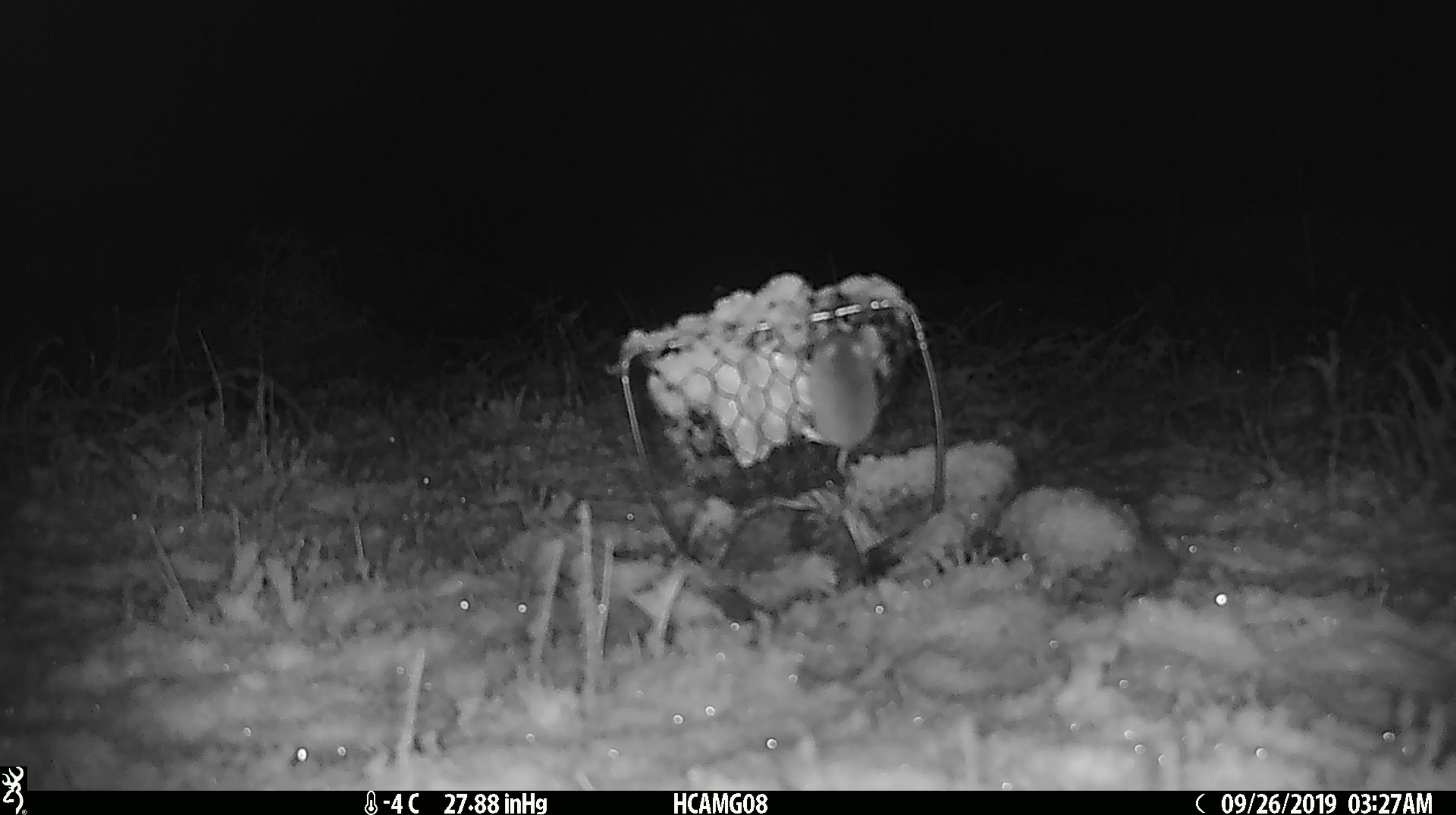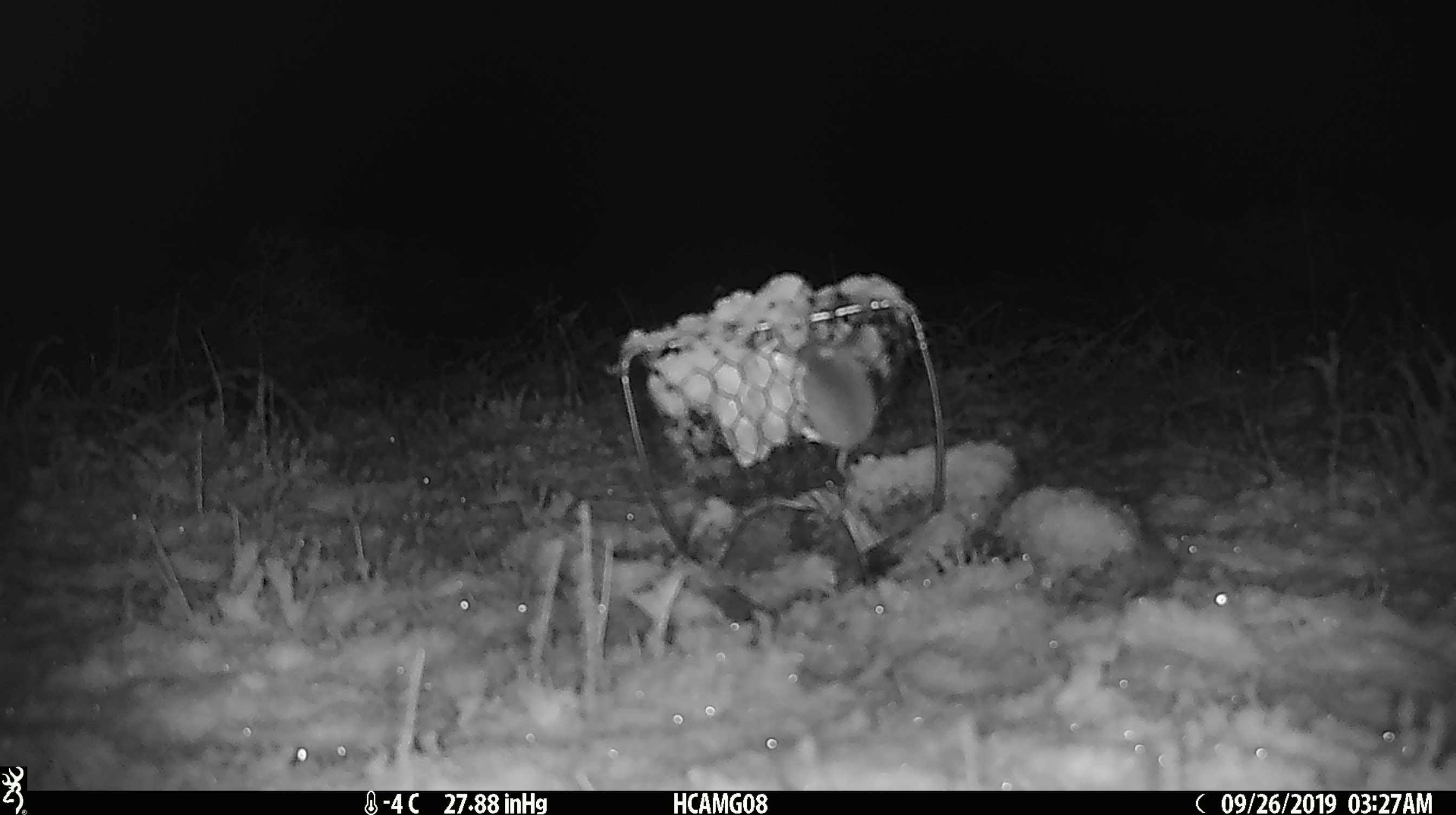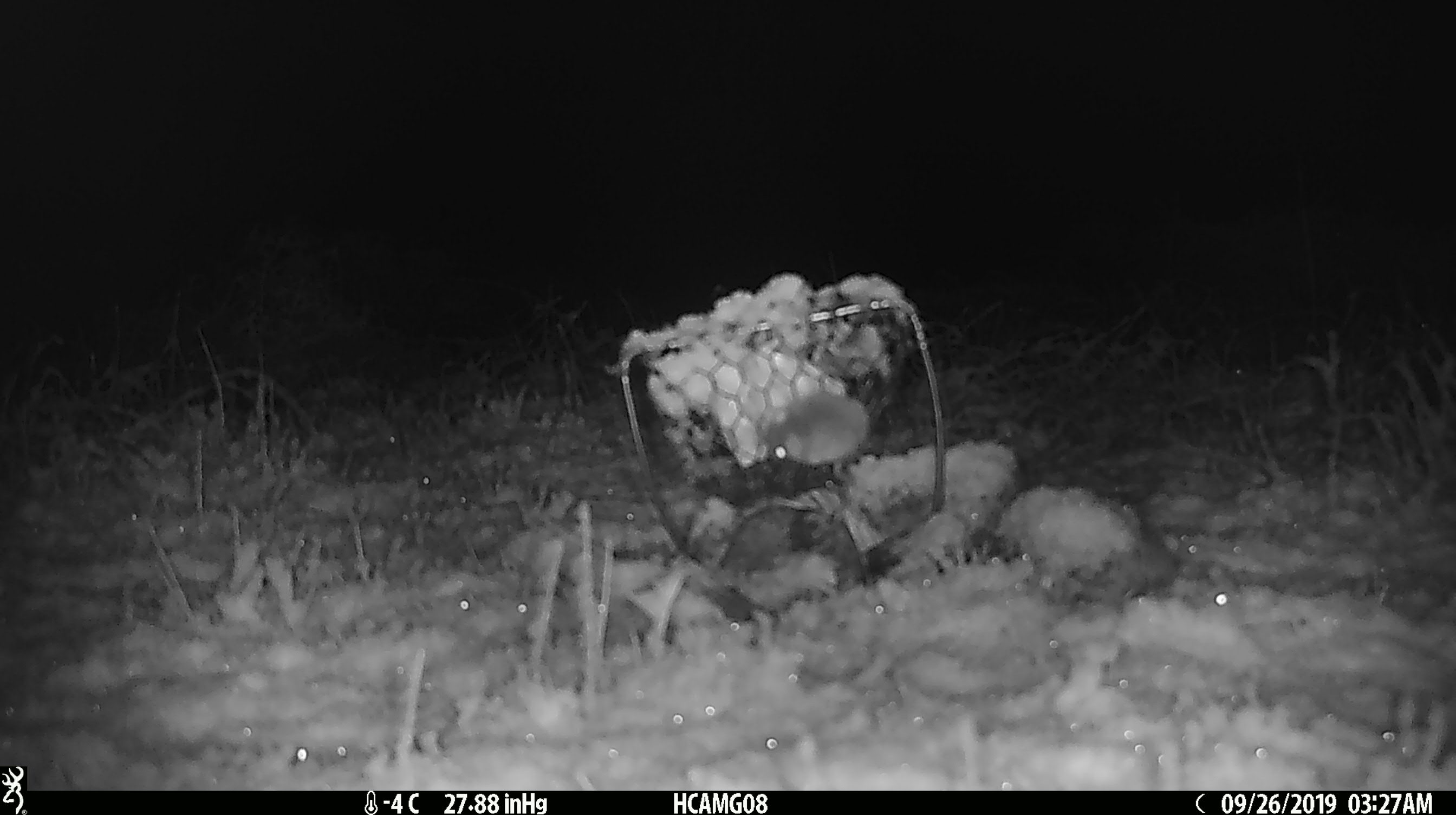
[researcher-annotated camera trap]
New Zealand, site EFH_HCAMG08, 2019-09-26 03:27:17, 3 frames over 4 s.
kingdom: Animalia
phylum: Chordata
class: Mammalia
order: Rodentia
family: Muridae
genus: Mus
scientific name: Mus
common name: mouse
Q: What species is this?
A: Mouse (Mus).